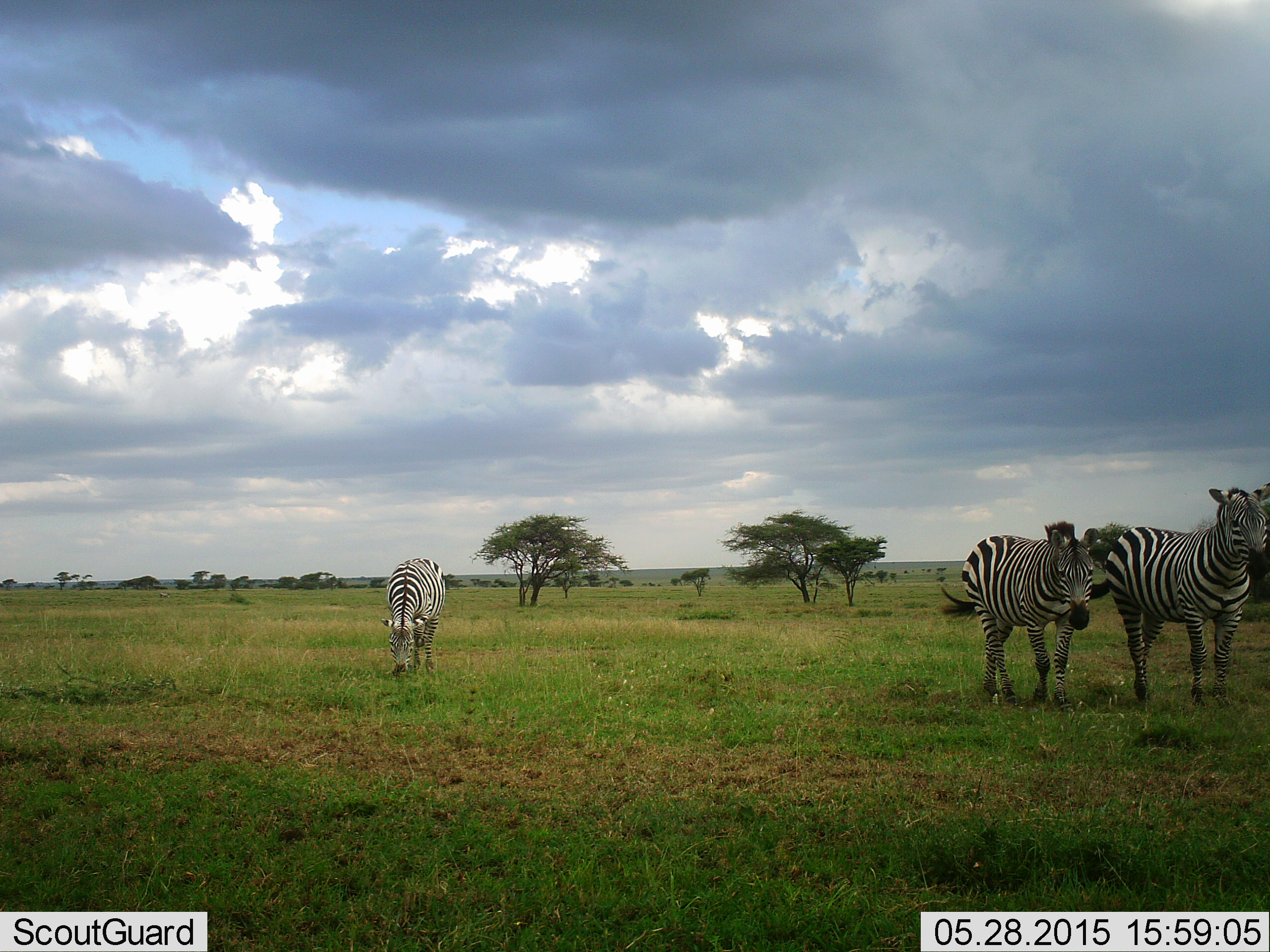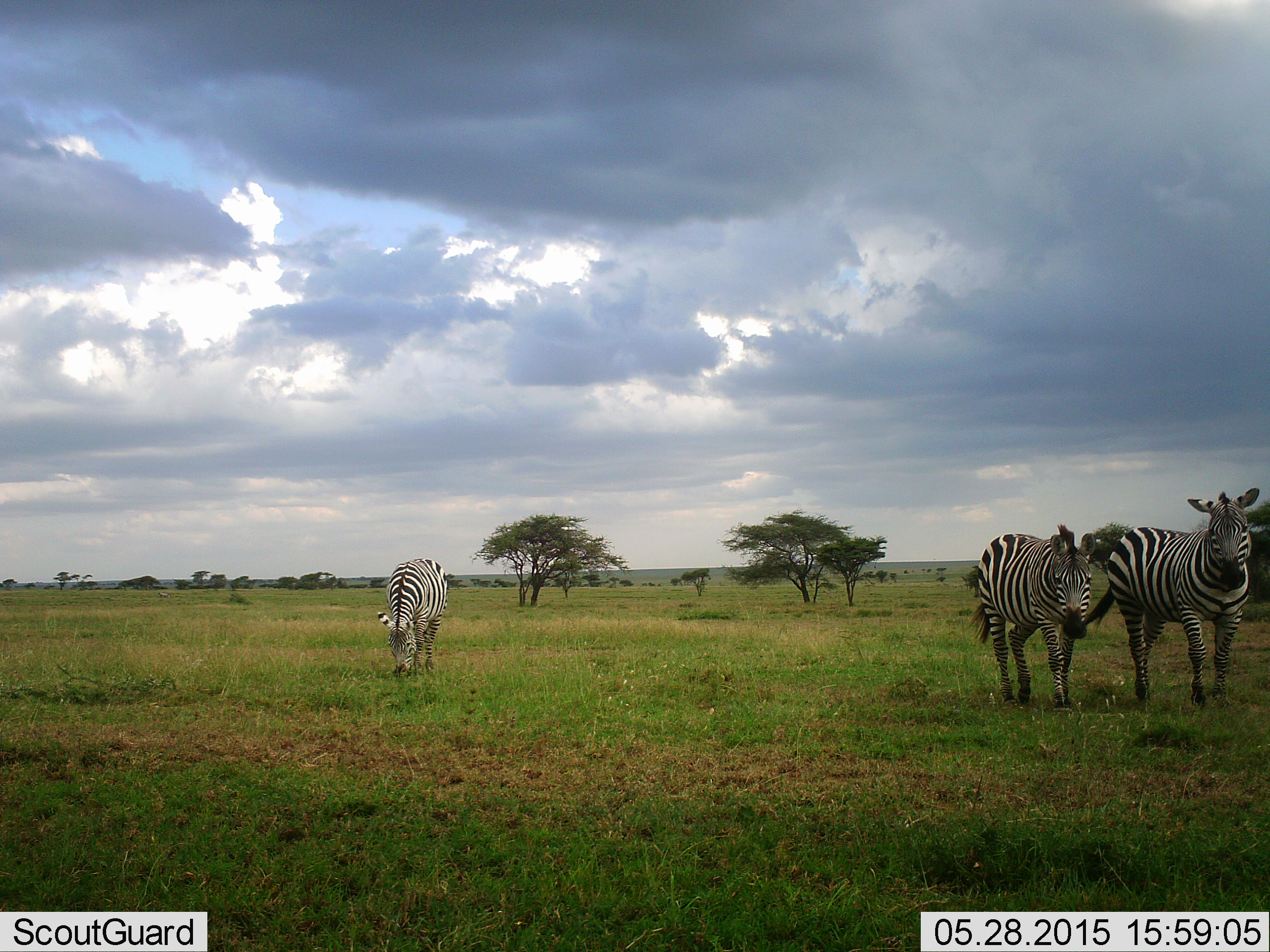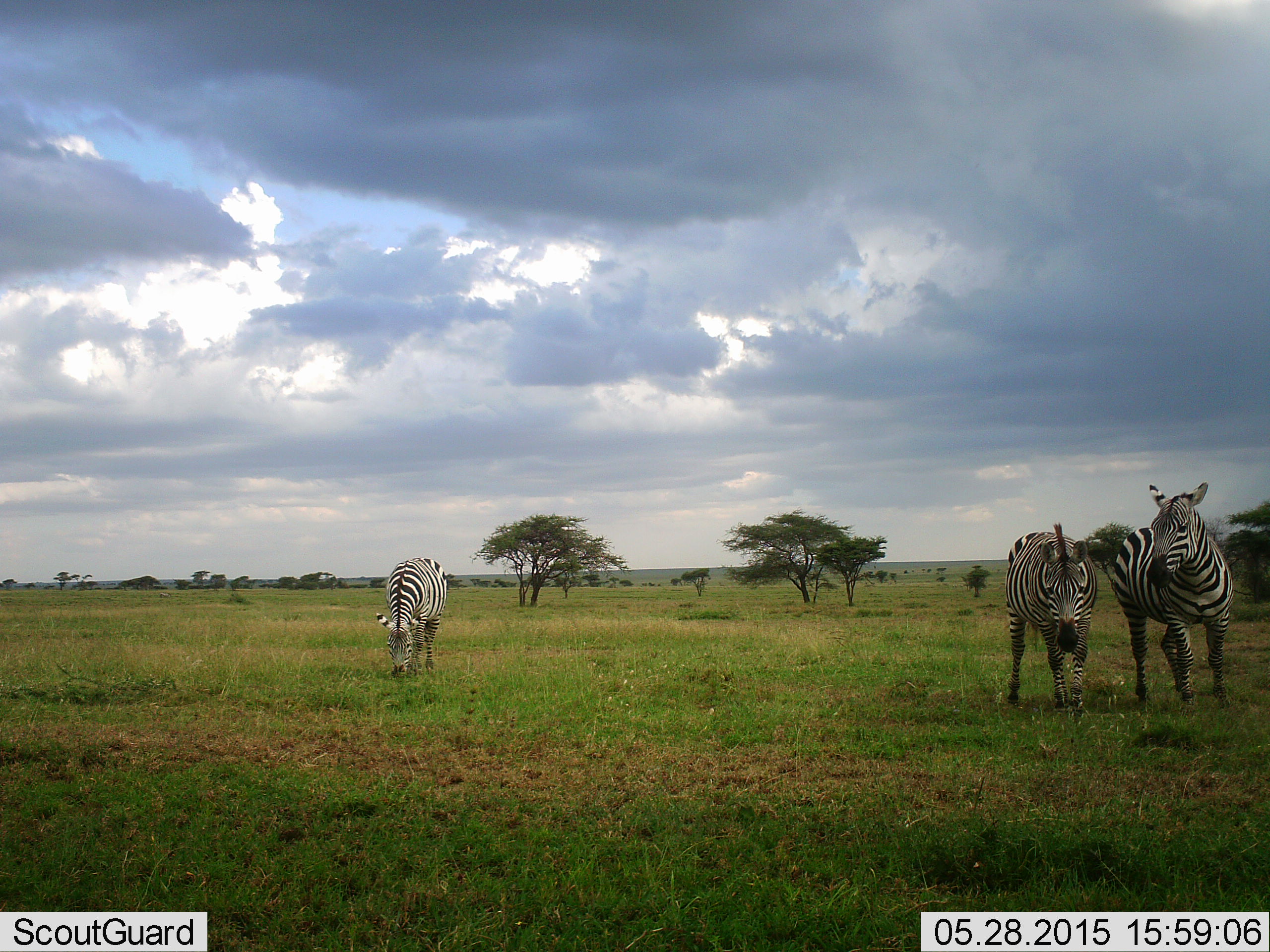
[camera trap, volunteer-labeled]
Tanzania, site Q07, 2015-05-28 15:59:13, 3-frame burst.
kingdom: Animalia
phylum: Chordata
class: Mammalia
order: Perissodactyla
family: Equidae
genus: Equus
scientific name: Equus quagga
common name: plains zebra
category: zebra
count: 3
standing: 50%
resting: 0%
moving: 40%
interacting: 20%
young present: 0%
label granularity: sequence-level